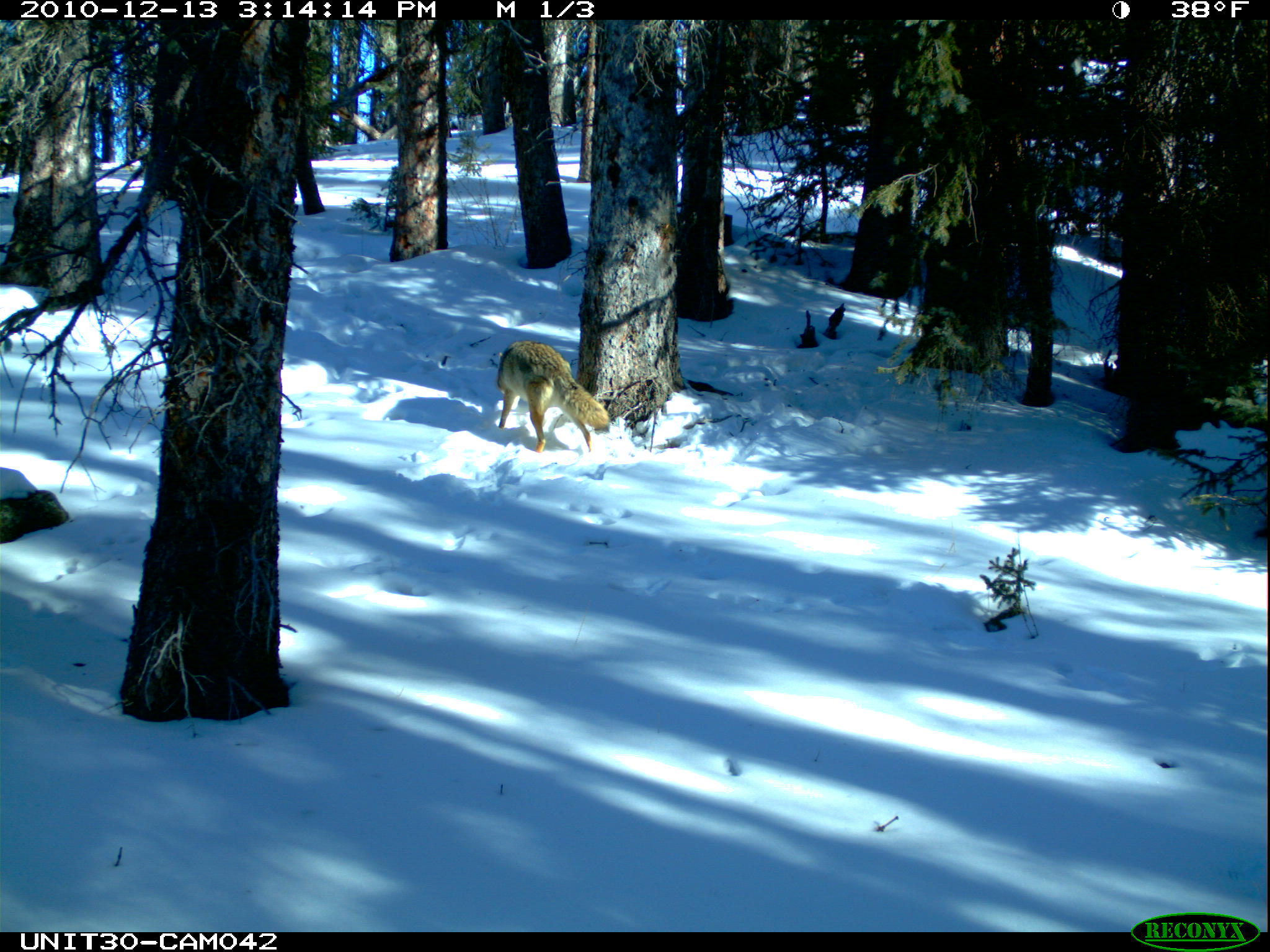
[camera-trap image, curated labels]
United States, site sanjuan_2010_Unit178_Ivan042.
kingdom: Animalia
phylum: Chordata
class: Mammalia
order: Carnivora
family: Canidae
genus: Canis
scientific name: Canis latrans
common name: coyote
Canis latrans (coyote).